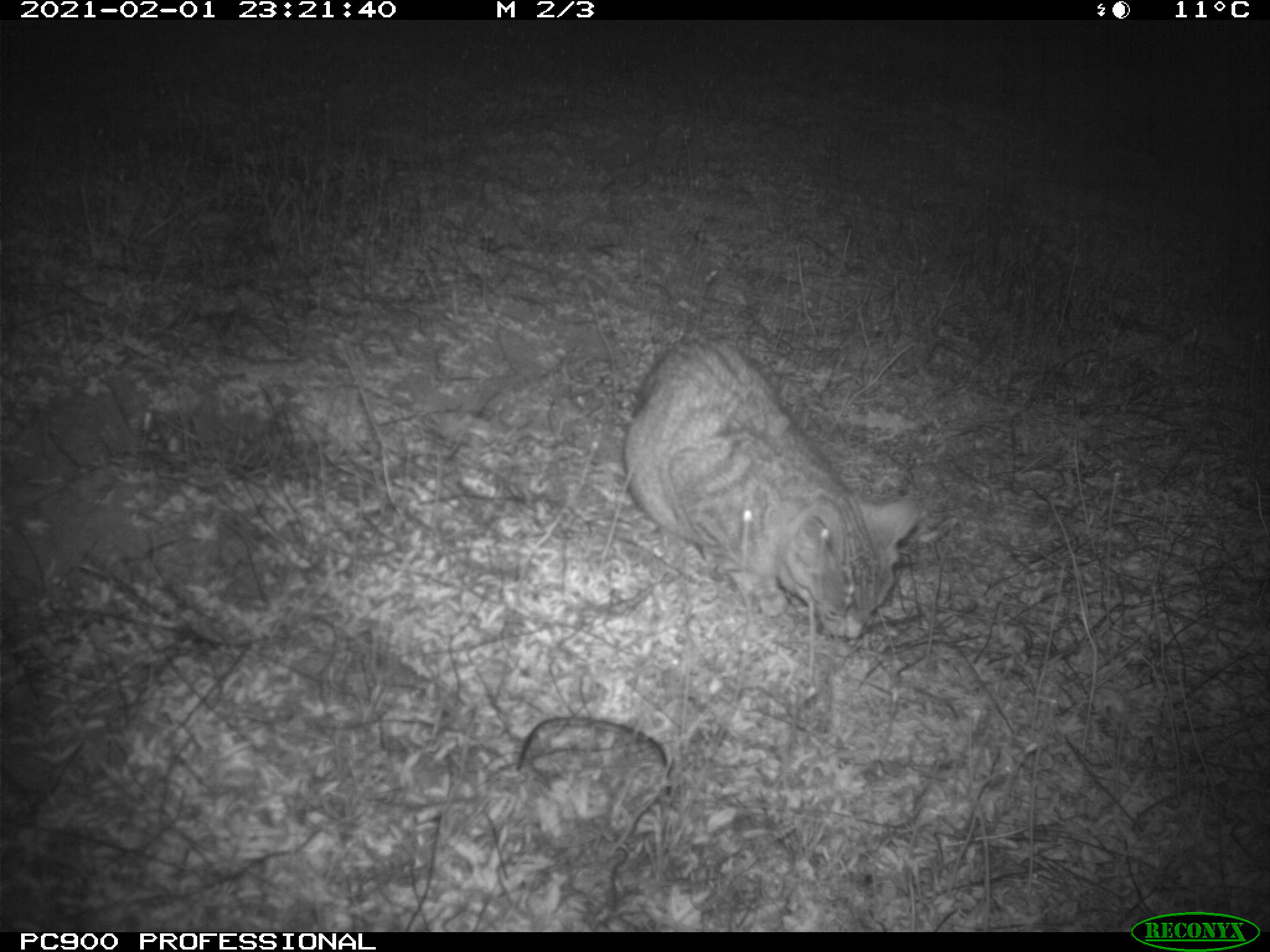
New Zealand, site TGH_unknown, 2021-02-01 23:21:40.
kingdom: Animalia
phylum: Chordata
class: Mammalia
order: Carnivora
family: Felidae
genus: Felis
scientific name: Felis catus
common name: domestic cat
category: cat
Cat (domestic cat) (Felis catus).